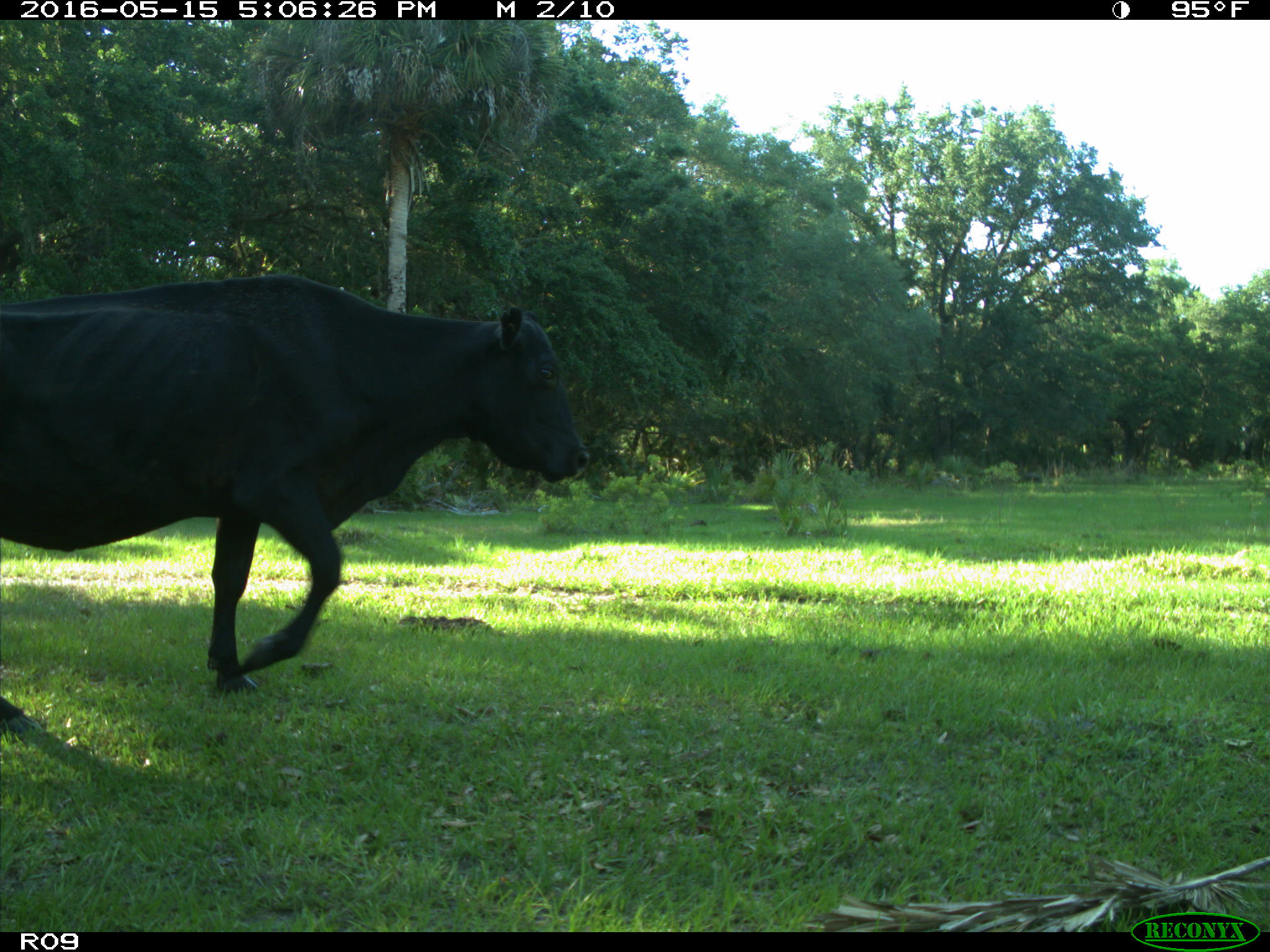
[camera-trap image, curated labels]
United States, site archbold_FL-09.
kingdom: Animalia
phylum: Chordata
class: Mammalia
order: Artiodactyla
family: Bovidae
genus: Bos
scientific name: Bos taurus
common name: domestic cow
Bos taurus (domestic cow).